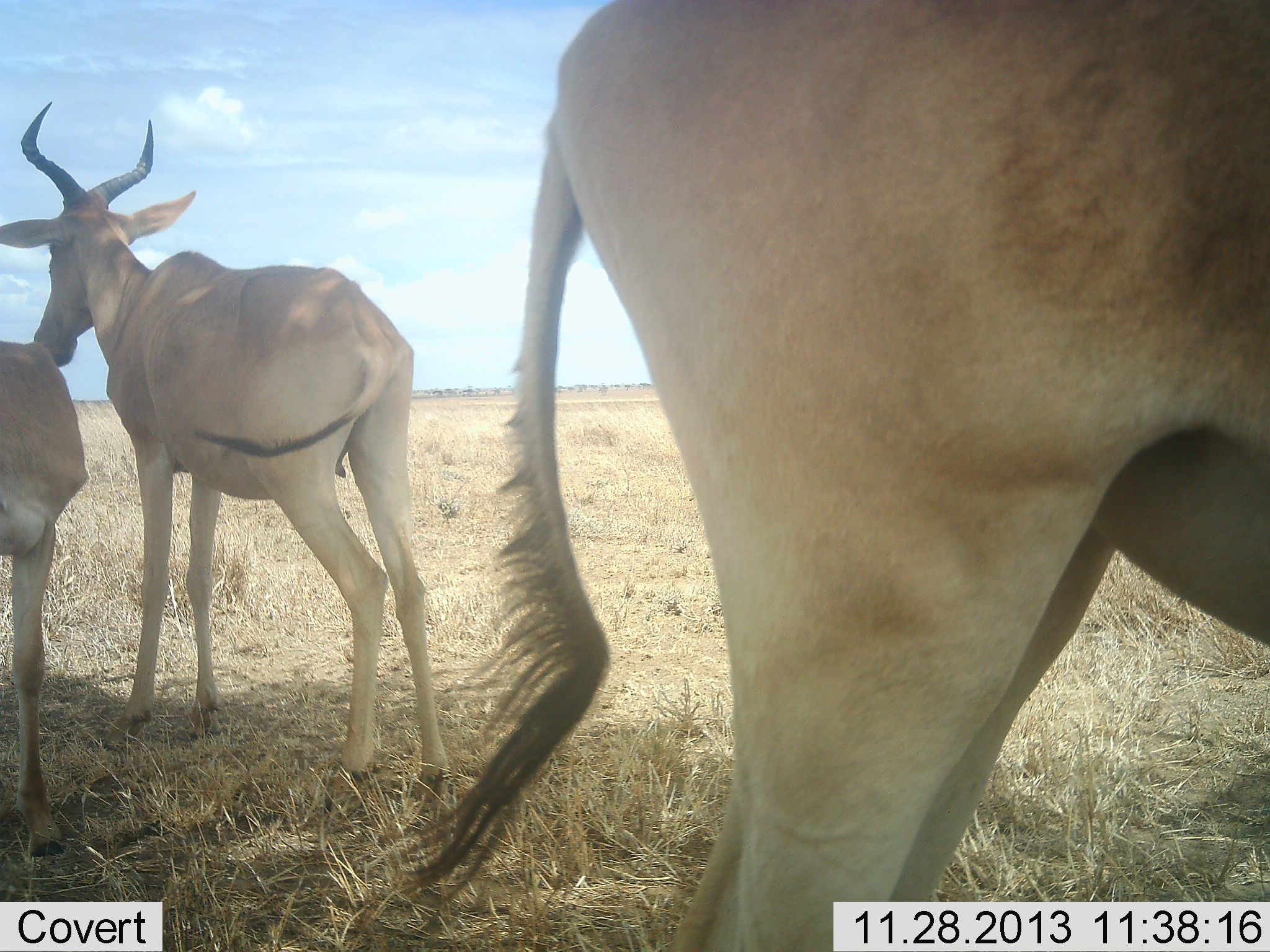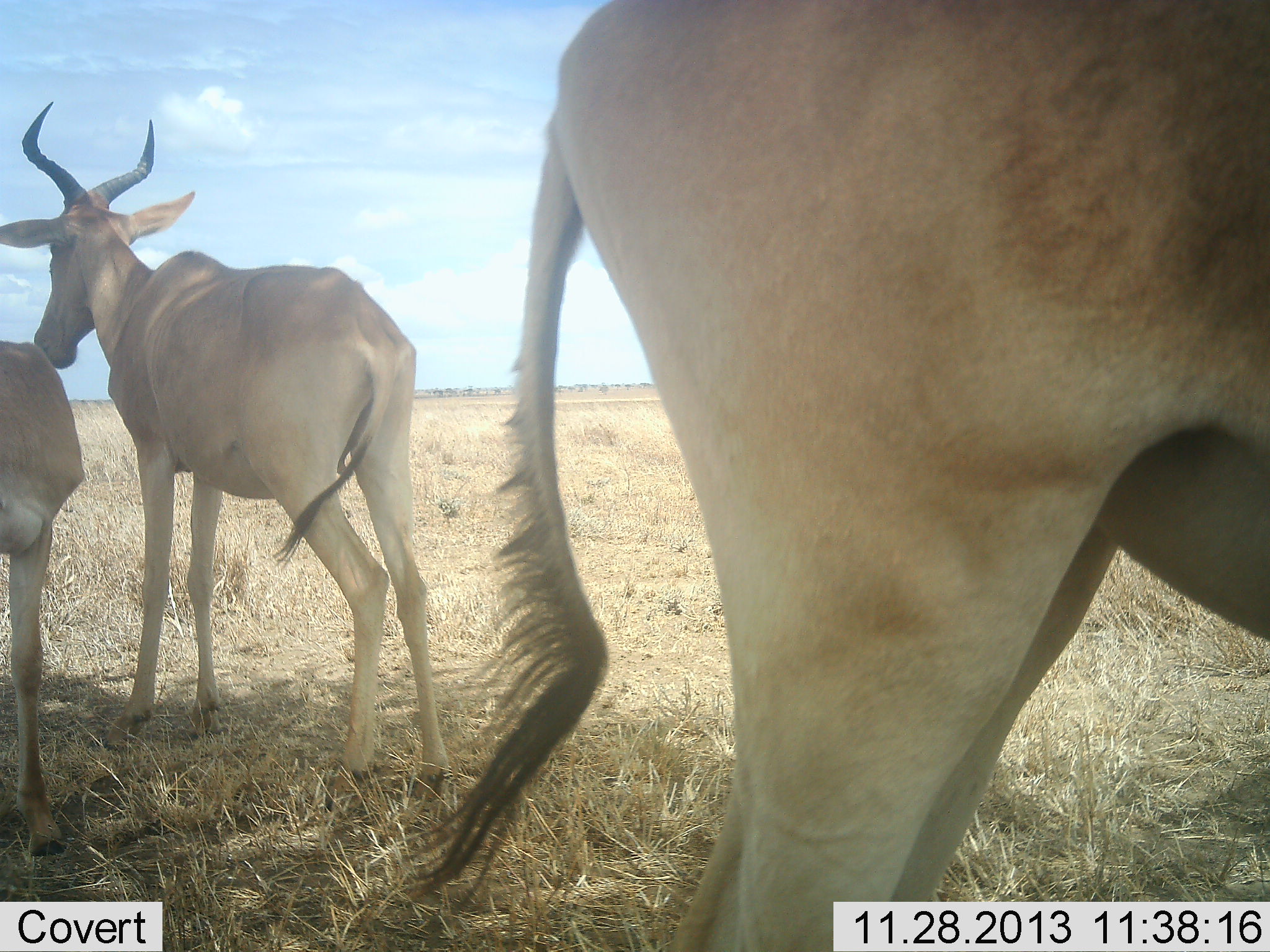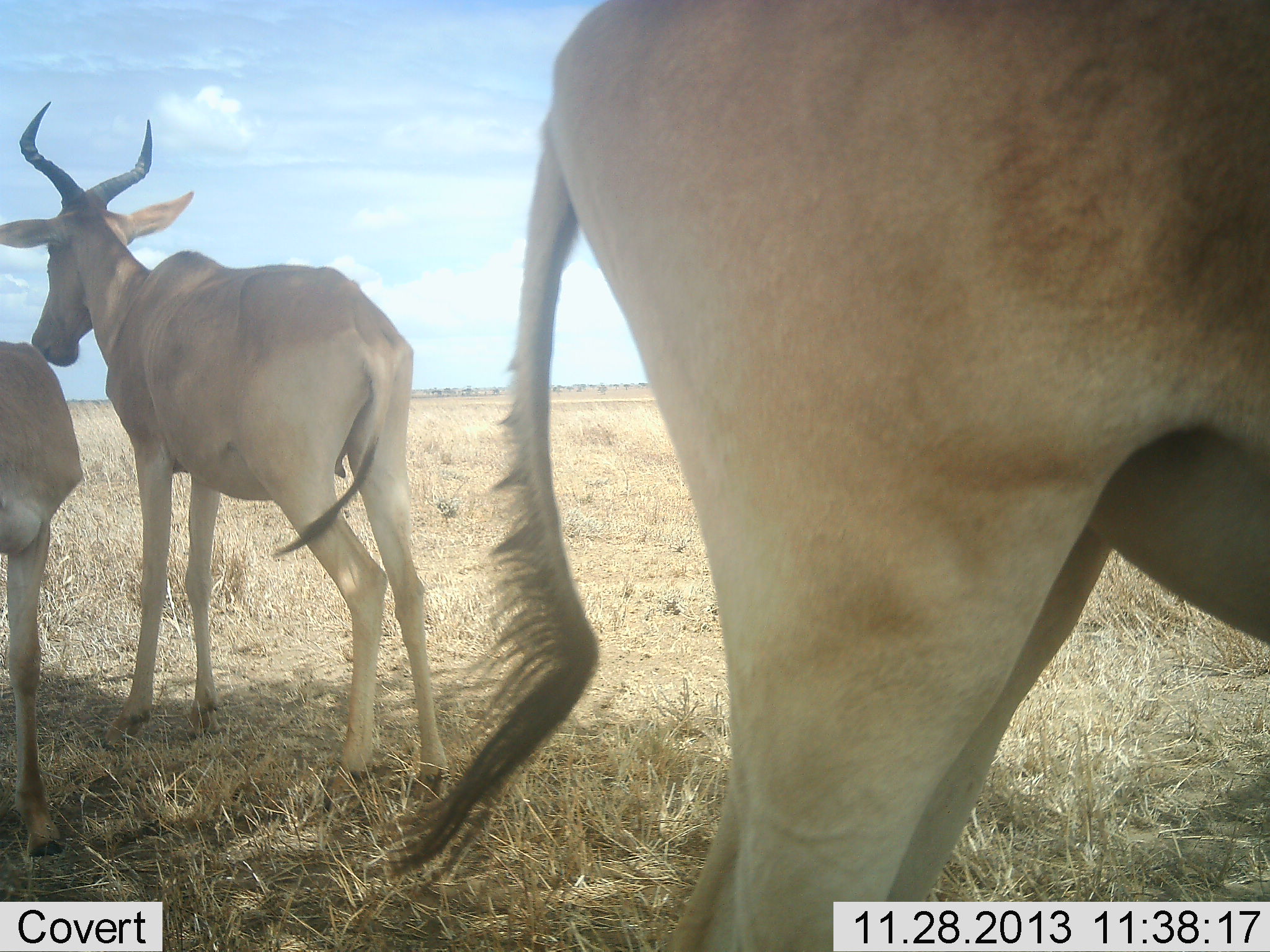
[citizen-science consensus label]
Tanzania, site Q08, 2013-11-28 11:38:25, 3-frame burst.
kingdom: Animalia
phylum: Chordata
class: Mammalia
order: Artiodactyla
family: Bovidae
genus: Alcelaphus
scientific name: Alcelaphus buselaphus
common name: hartebeest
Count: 3.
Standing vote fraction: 90%.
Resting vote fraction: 10%.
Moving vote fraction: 0%.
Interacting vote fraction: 0%.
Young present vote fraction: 10%.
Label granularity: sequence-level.